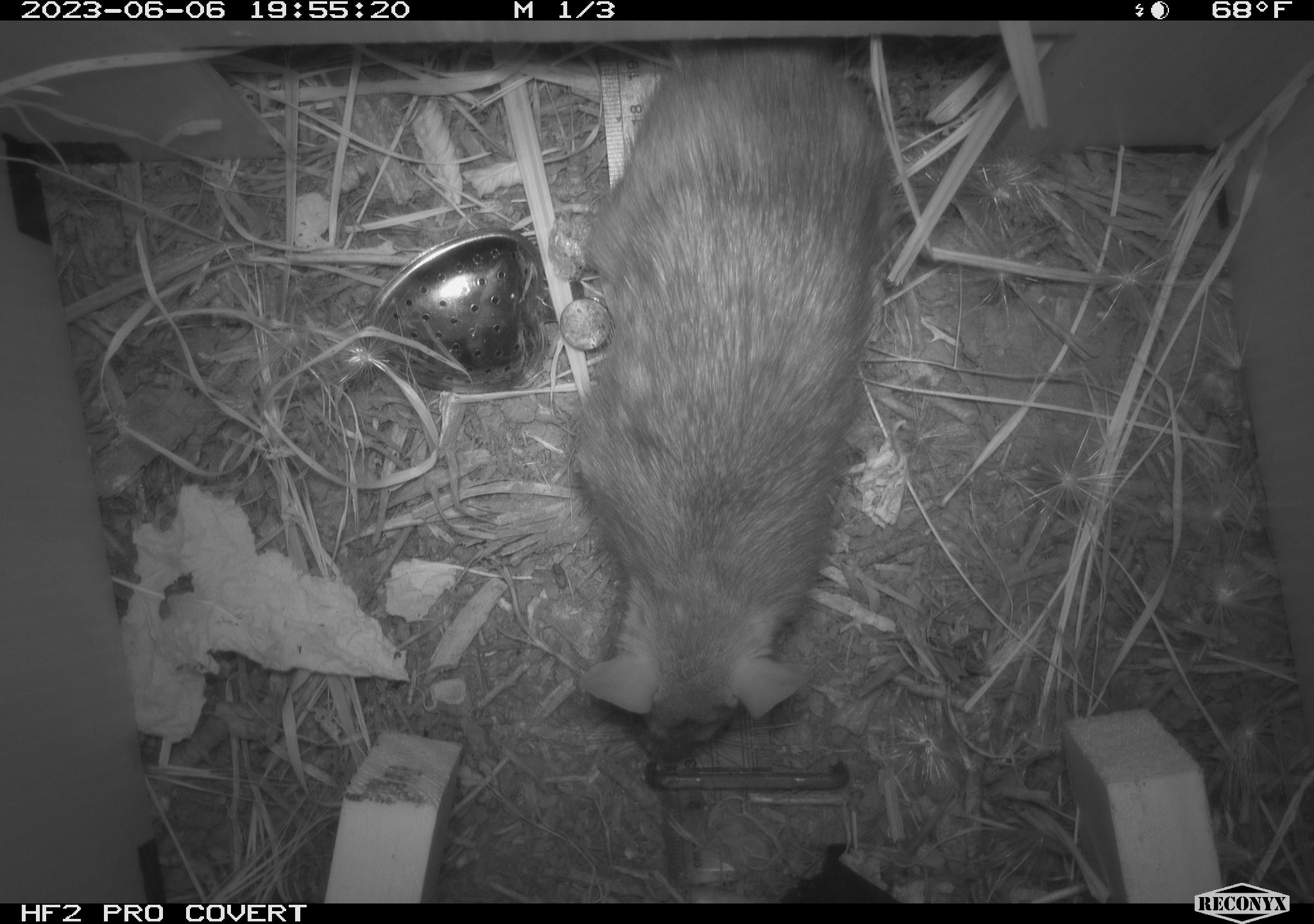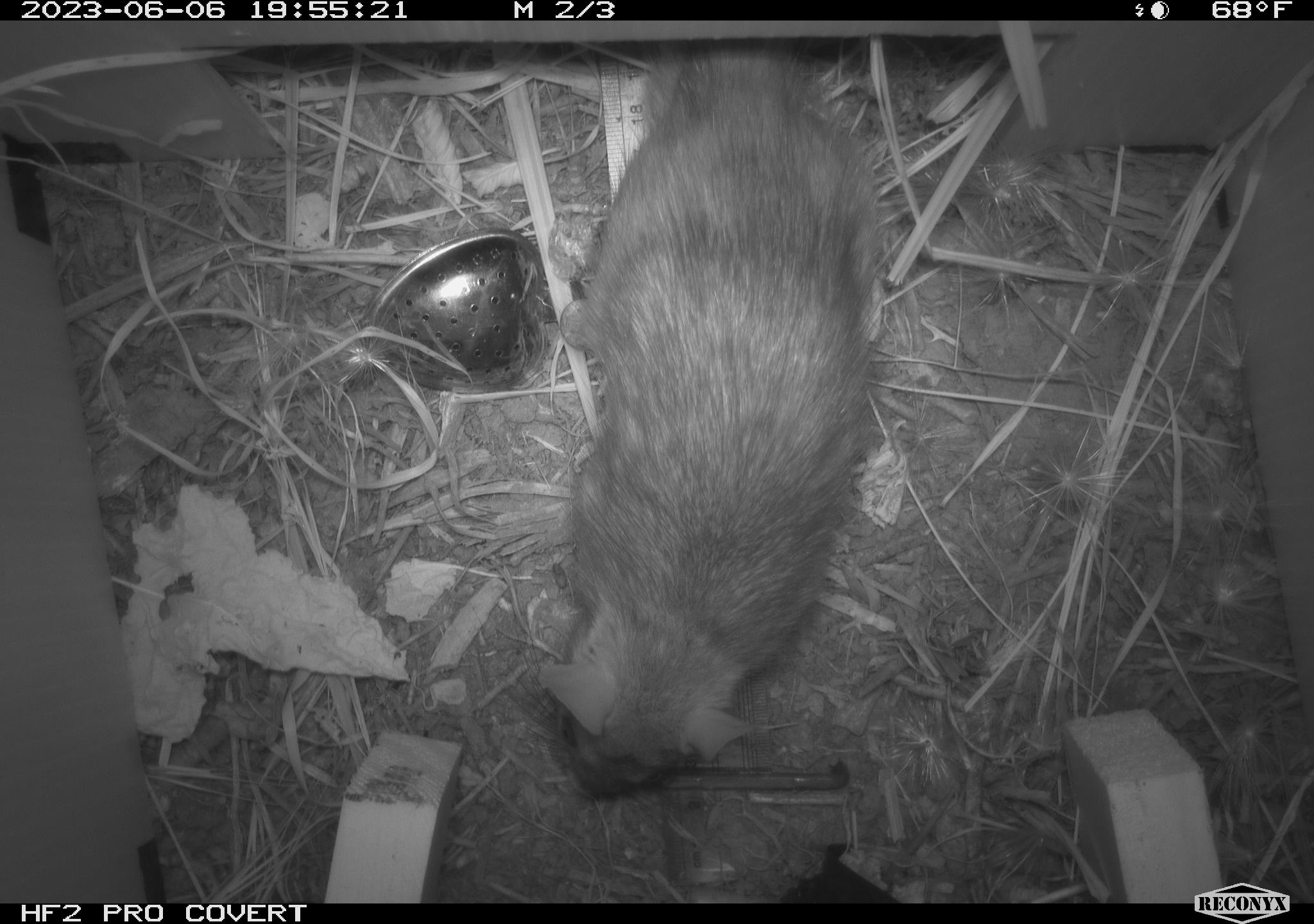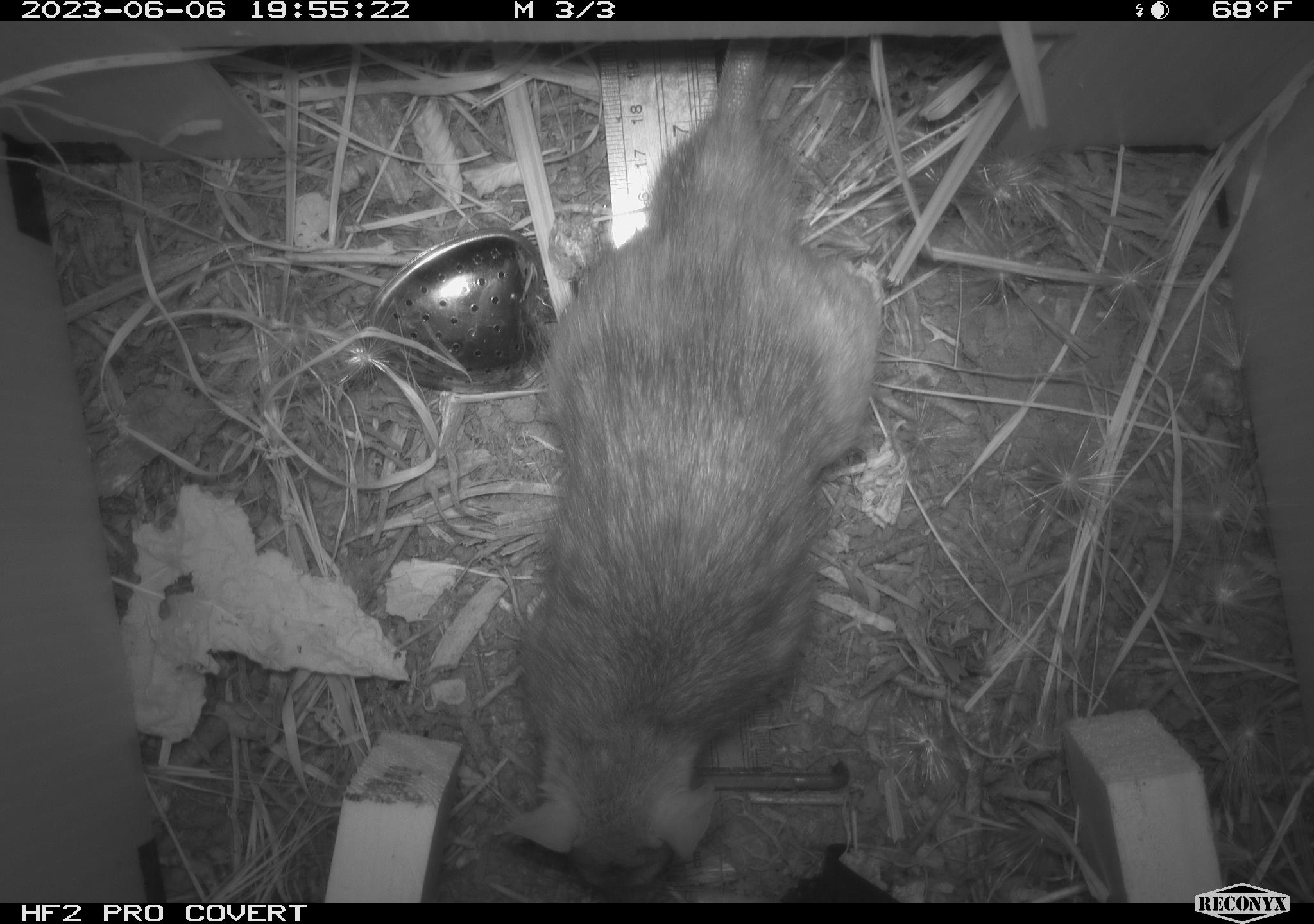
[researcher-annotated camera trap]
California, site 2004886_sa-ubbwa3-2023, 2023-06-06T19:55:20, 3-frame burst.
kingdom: Animalia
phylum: Chordata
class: Mammalia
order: Rodentia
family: Muridae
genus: Rattus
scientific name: Rattus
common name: rat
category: rattus species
Rattus species (rat) (Rattus).